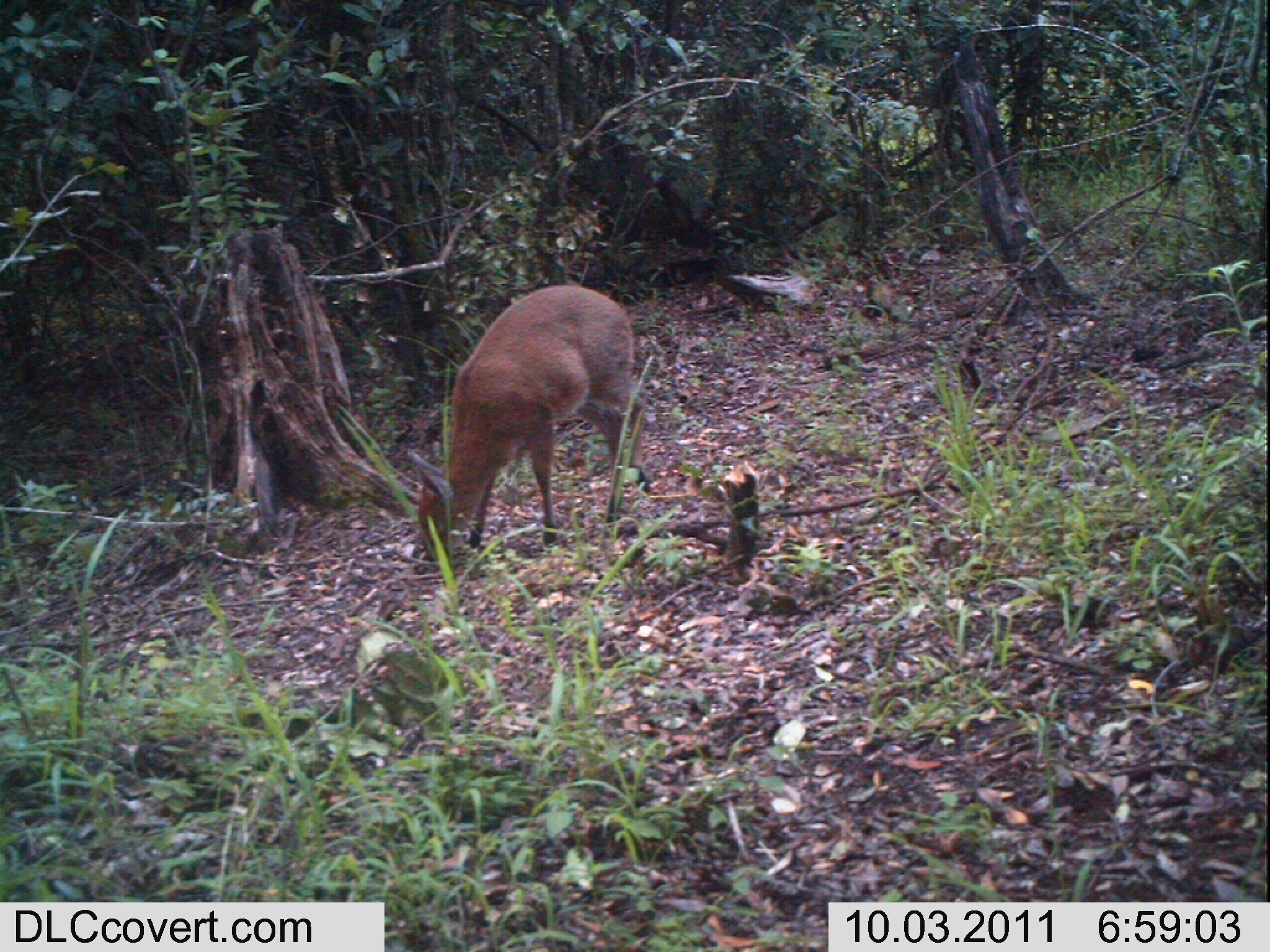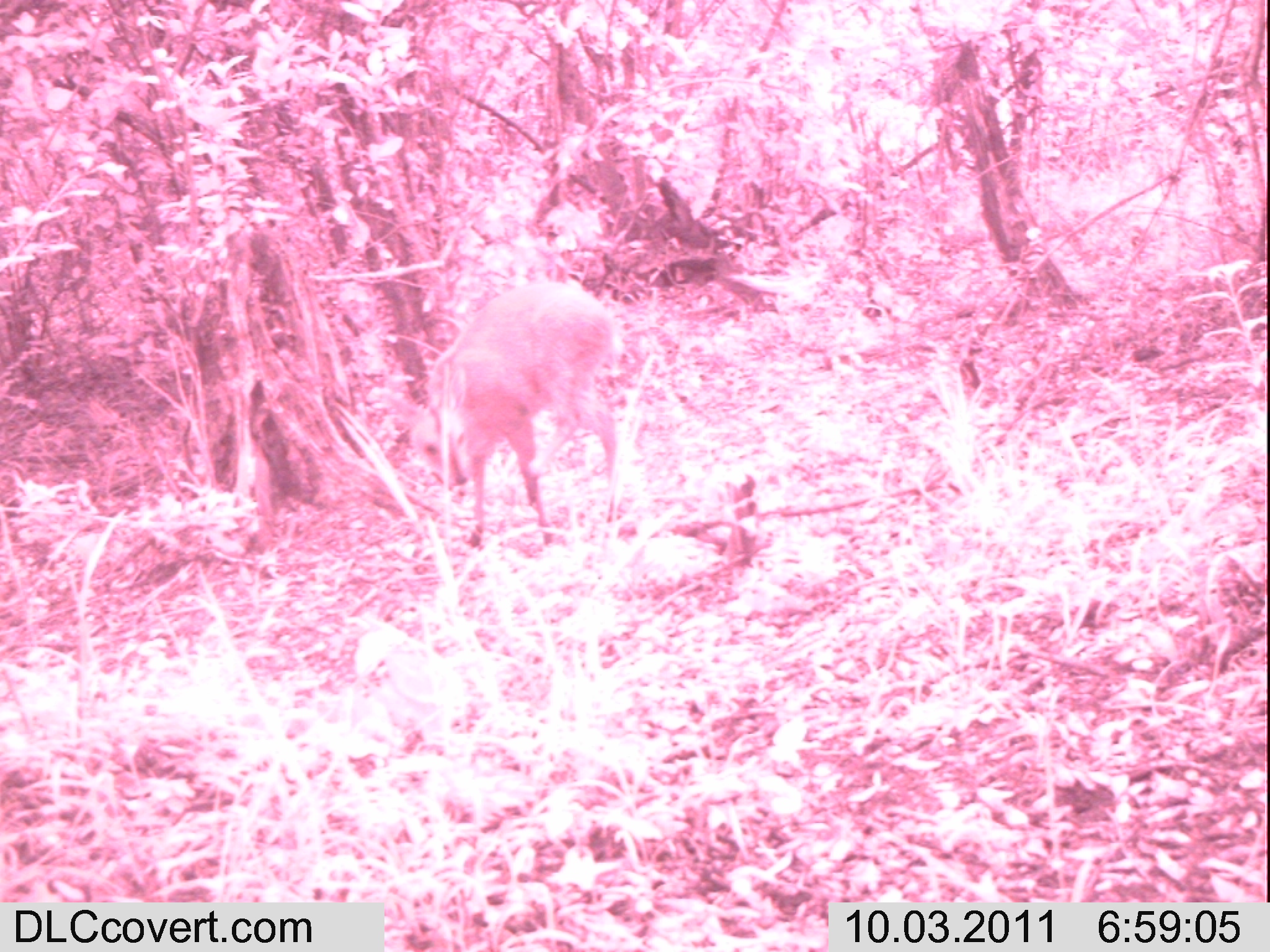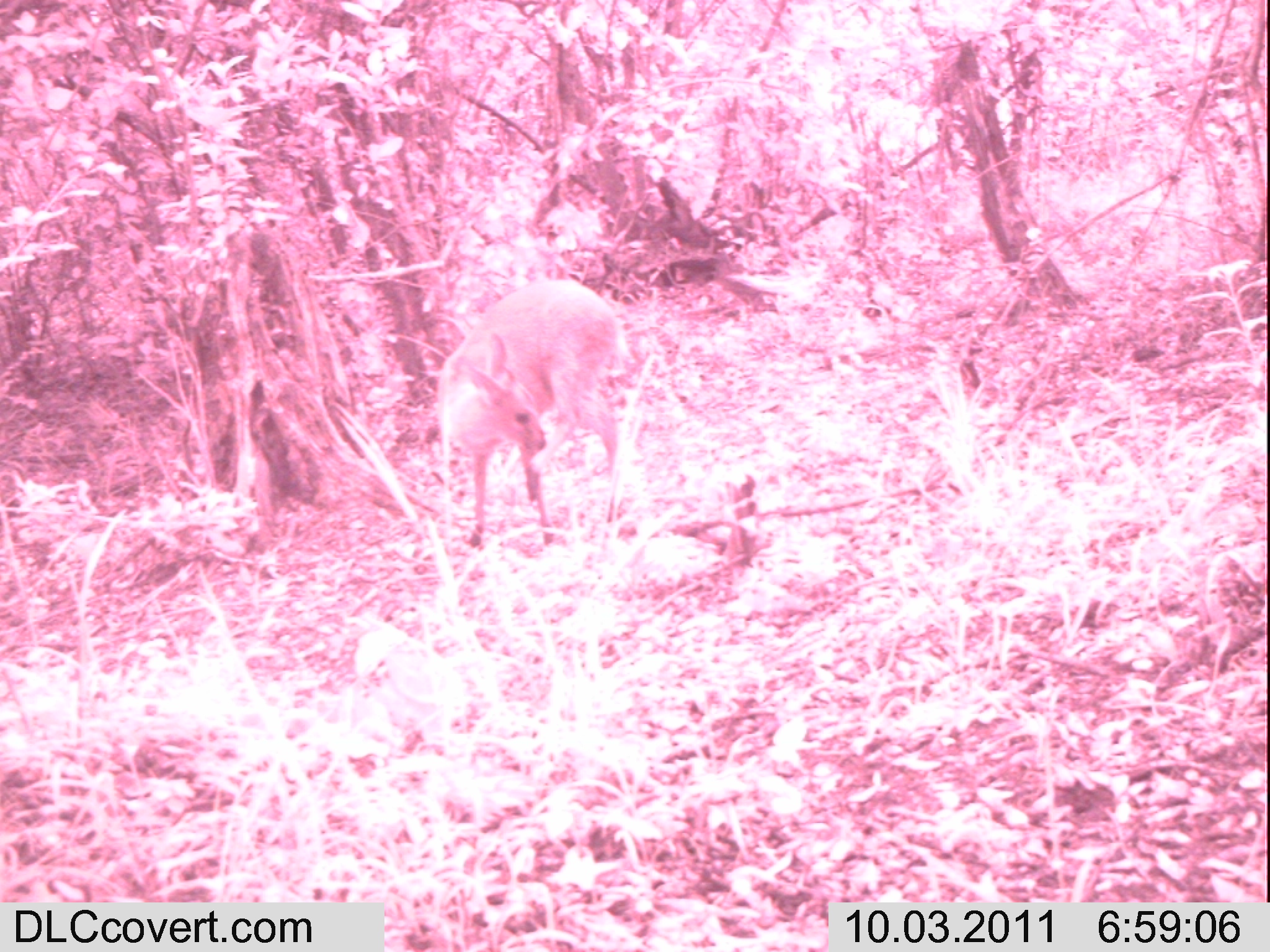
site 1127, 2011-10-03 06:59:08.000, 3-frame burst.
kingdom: Animalia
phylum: Chordata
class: Mammalia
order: Artiodactyla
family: Bovidae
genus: Sylvicapra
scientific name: Sylvicapra grimmia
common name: bush duiker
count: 1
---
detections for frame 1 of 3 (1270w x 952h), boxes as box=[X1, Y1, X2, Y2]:
sylvicapra grimmia: box=[406, 285, 650, 560]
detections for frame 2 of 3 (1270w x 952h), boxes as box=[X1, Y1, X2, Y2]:
sylvicapra grimmia: box=[383, 282, 617, 547]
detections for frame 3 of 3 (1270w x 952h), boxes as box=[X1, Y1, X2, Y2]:
sylvicapra grimmia: box=[436, 278, 626, 550]